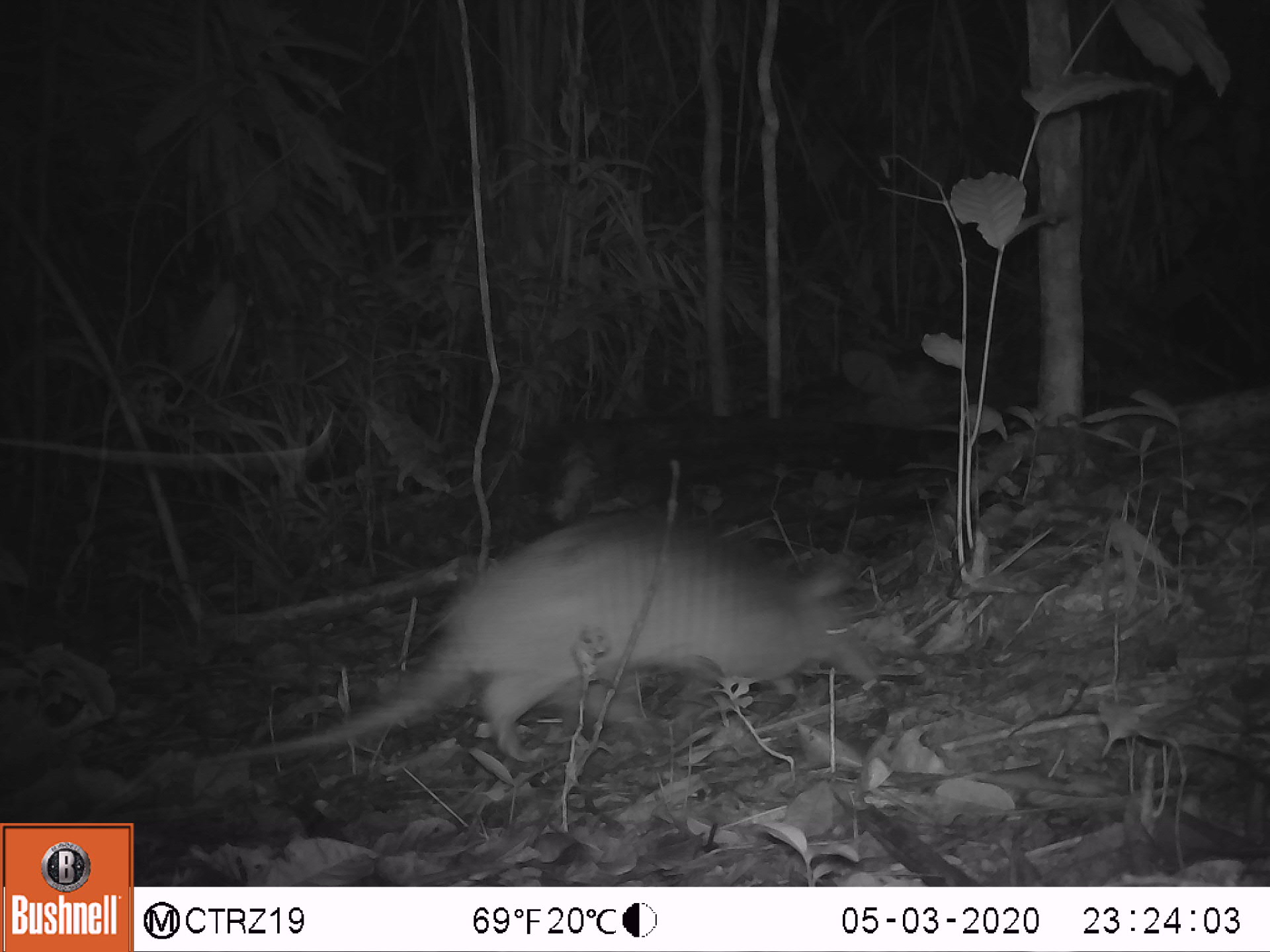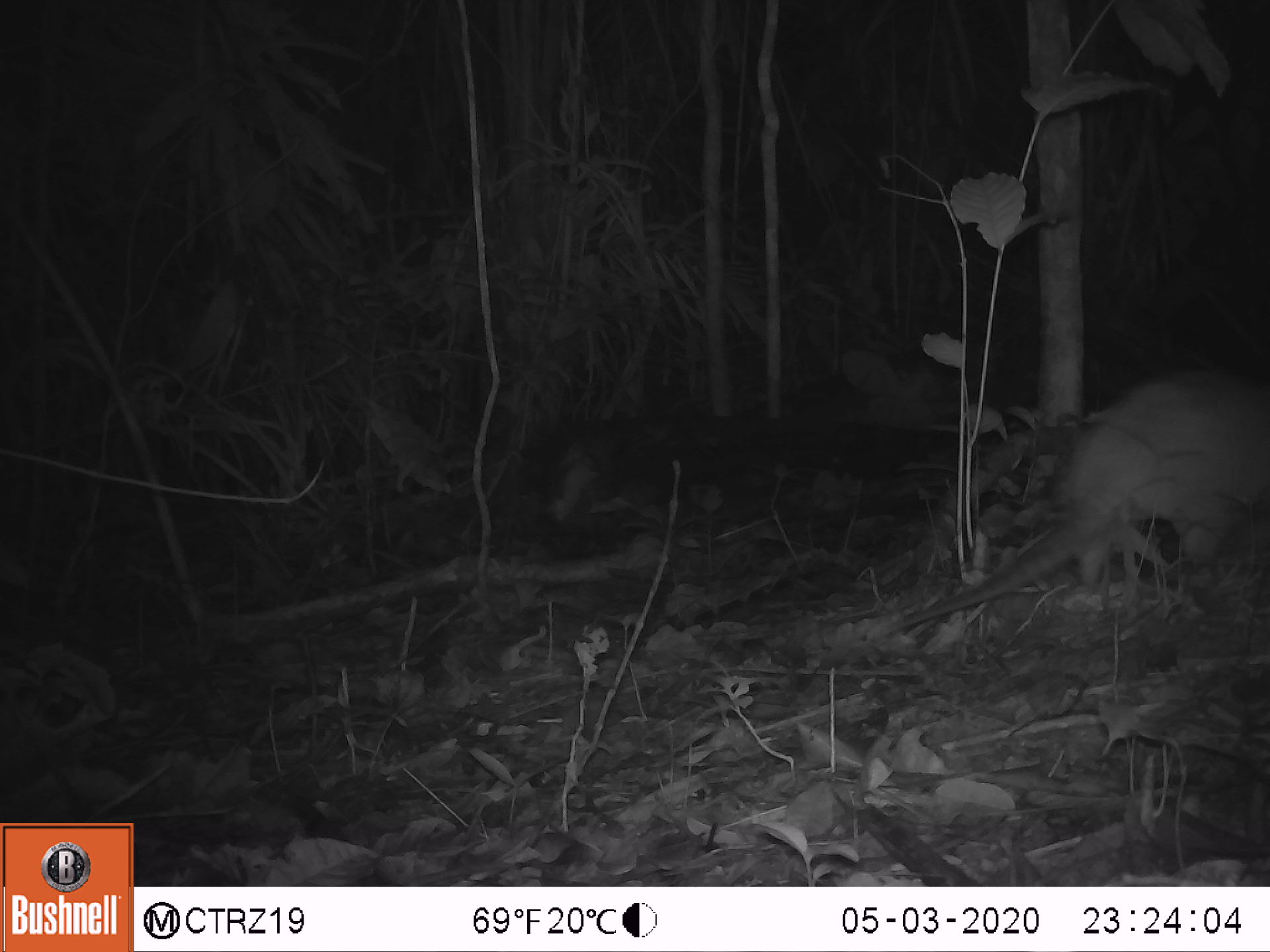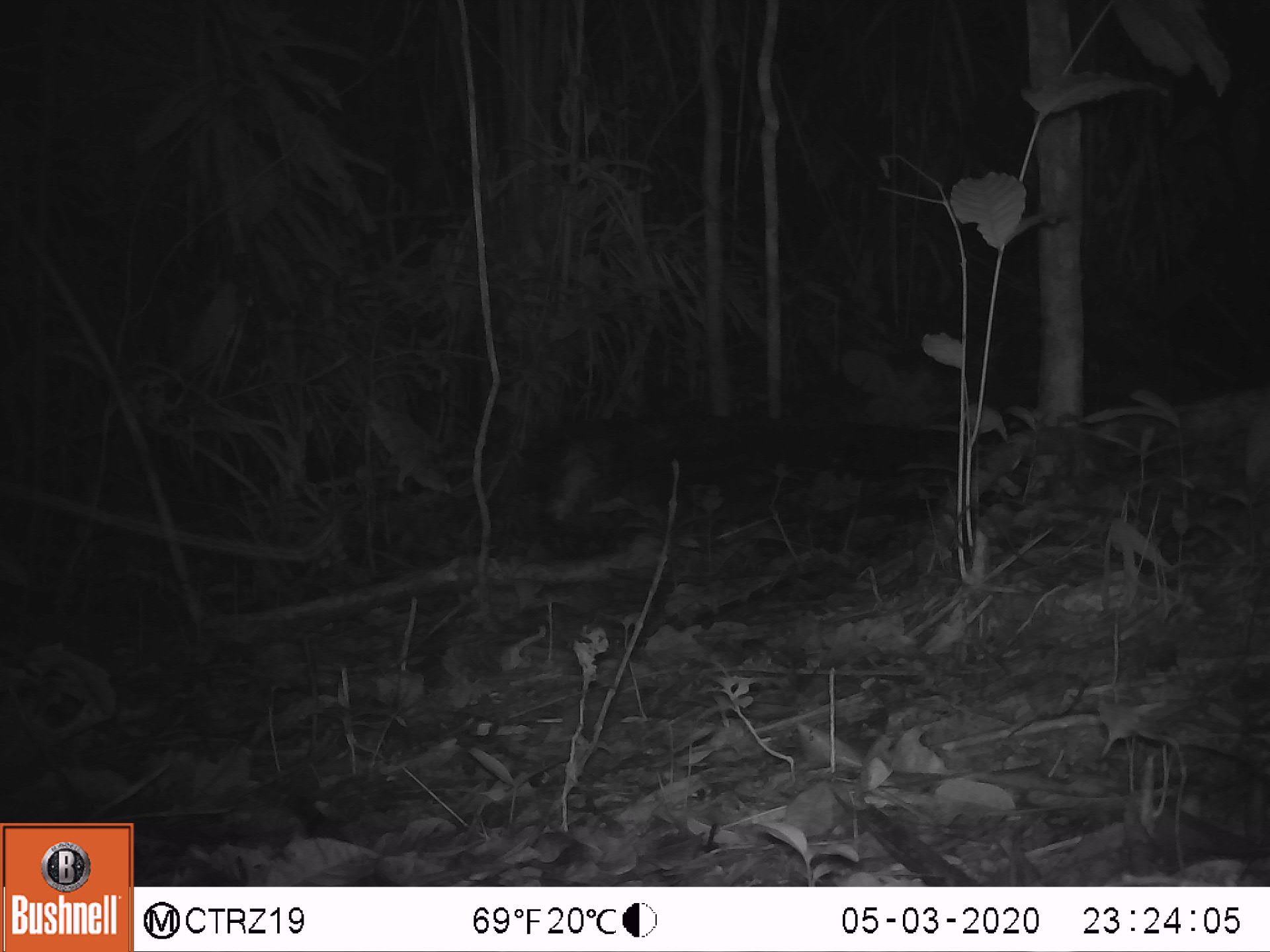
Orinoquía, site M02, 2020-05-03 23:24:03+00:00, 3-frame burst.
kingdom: Animalia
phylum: Chordata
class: Mammalia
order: Cingulata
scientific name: Cingulata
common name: armadillo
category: unknown armadillo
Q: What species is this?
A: Unknown armadillo (armadillo) (Cingulata).